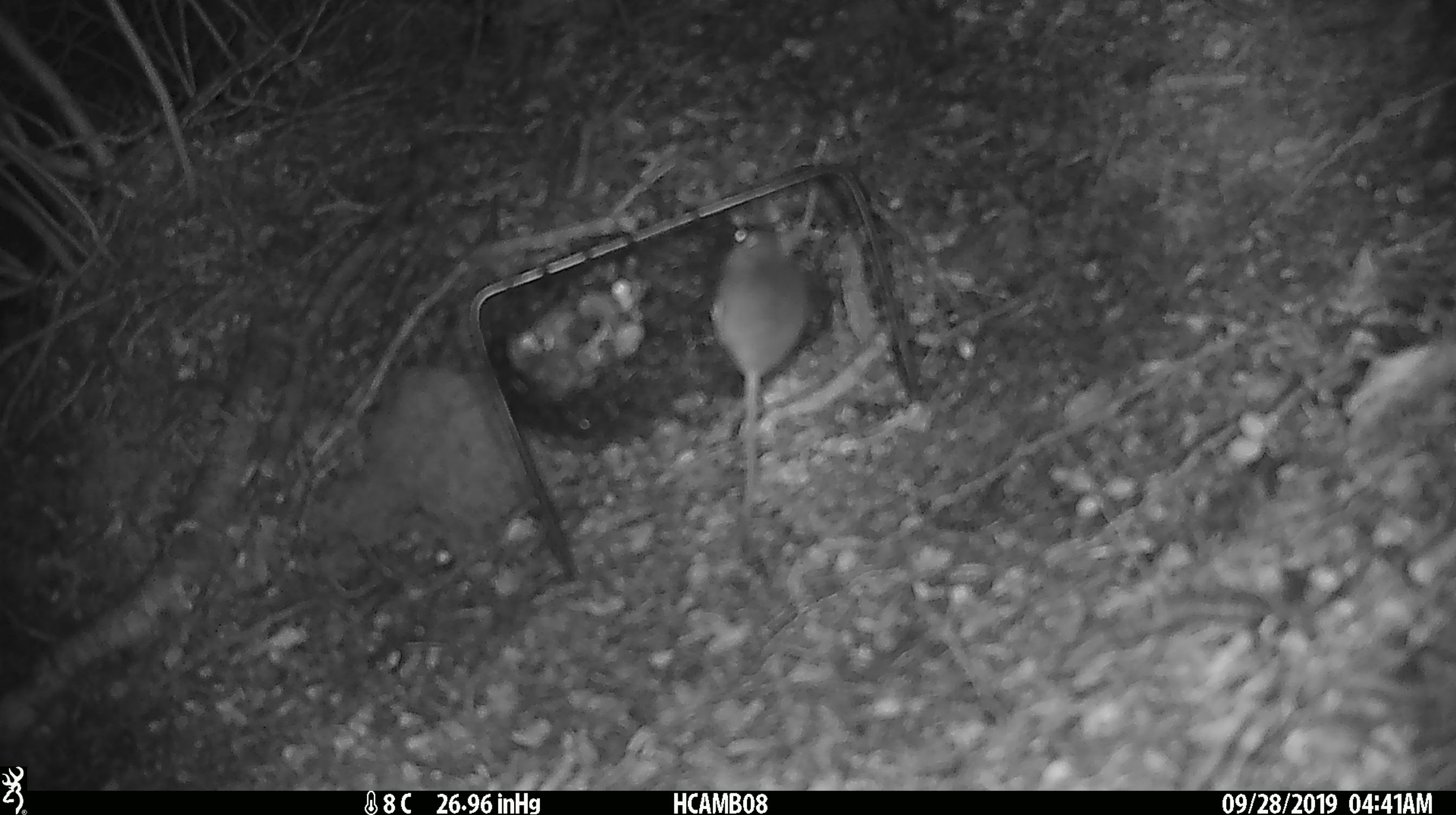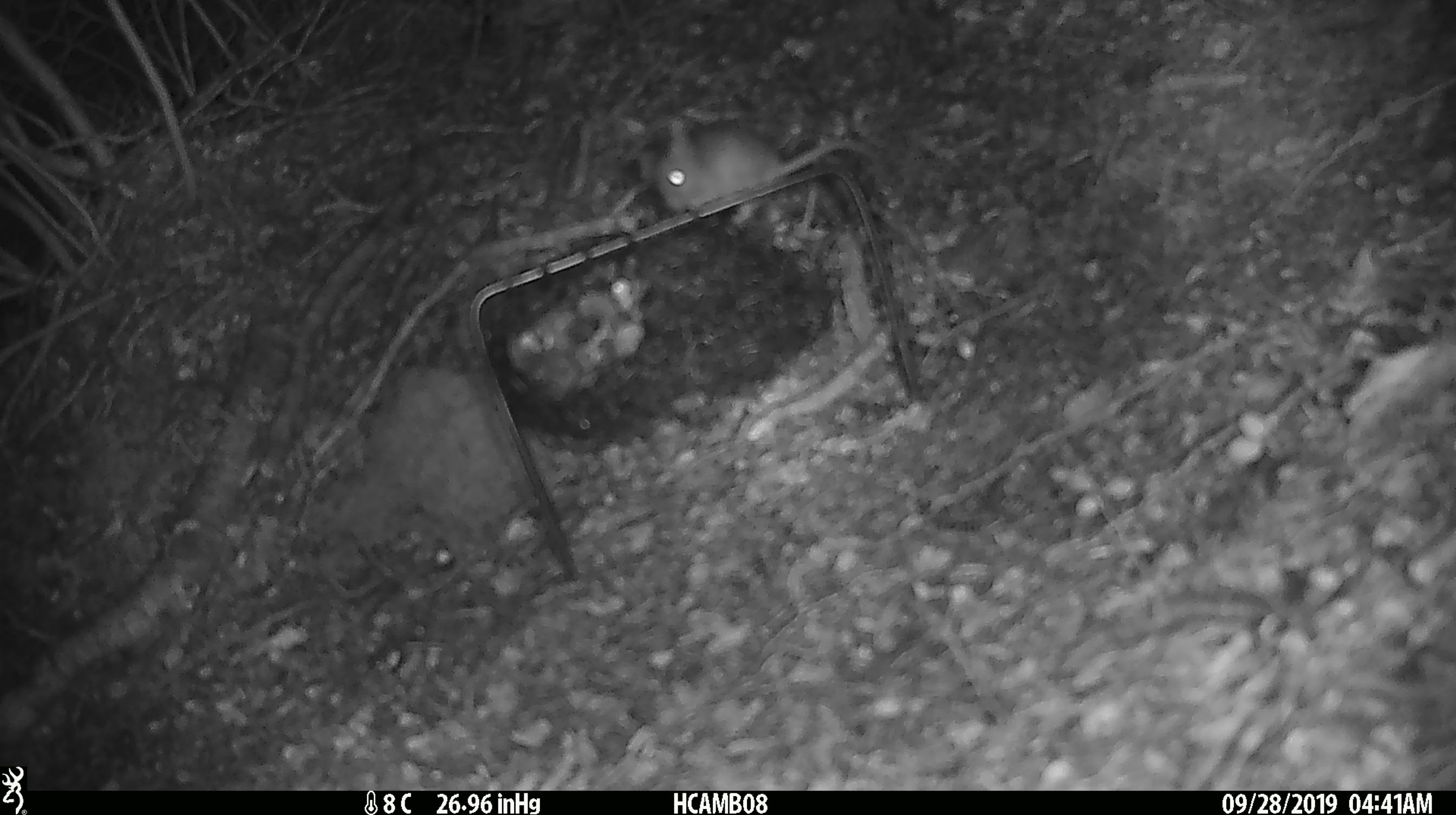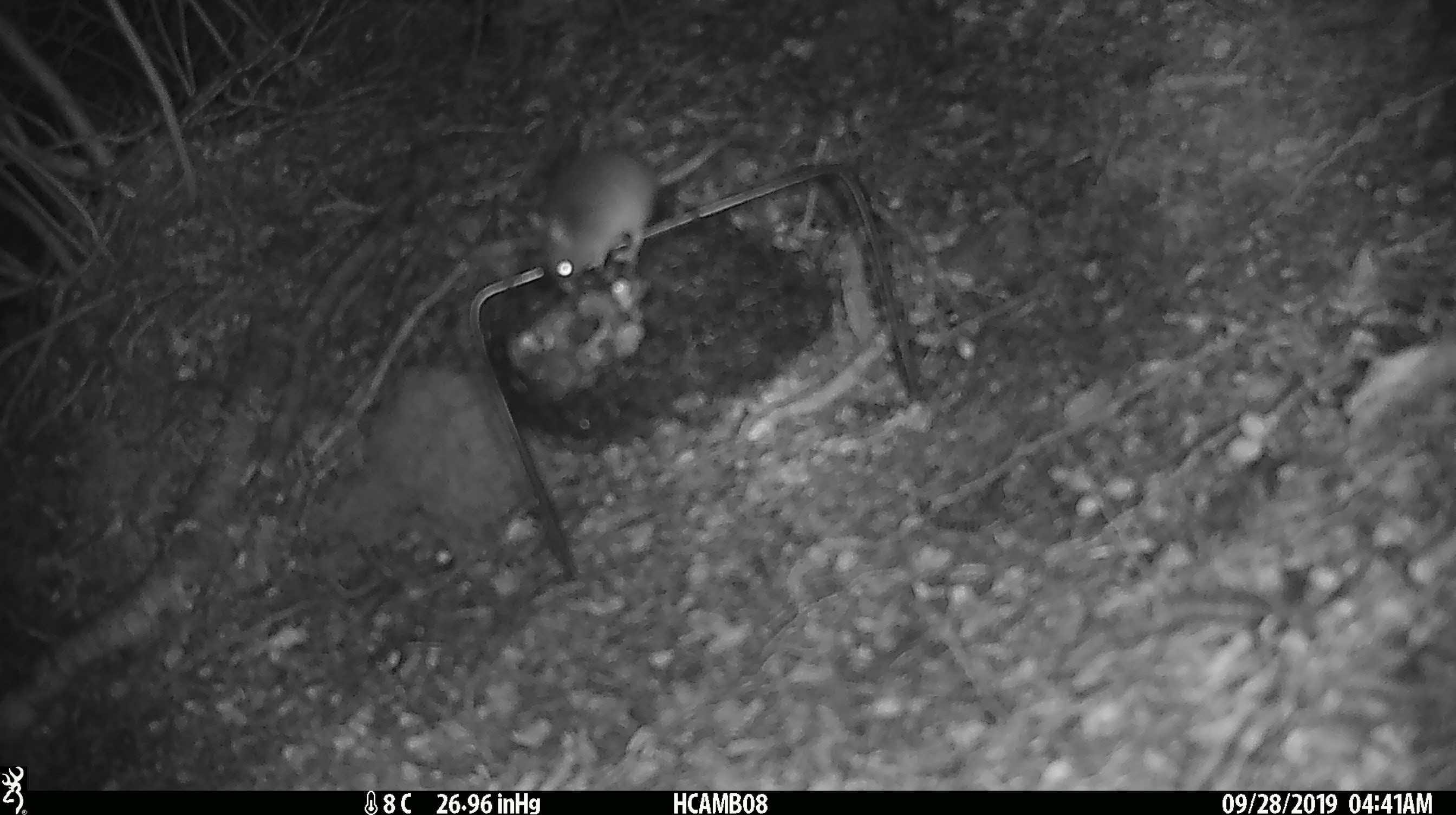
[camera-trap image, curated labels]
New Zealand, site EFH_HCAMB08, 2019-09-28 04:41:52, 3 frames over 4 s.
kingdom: Animalia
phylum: Chordata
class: Mammalia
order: Rodentia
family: Muridae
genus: Mus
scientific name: Mus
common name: mouse